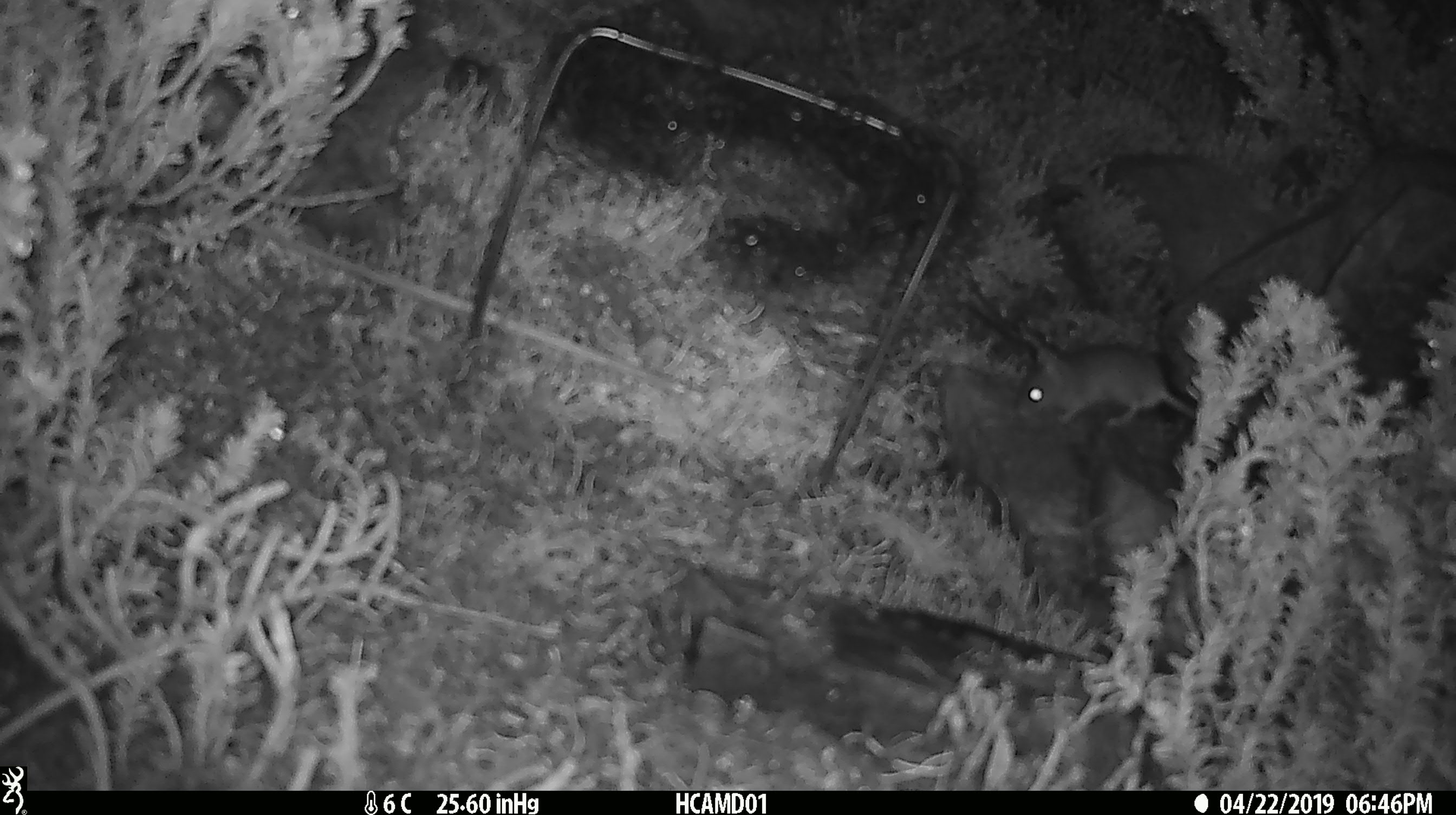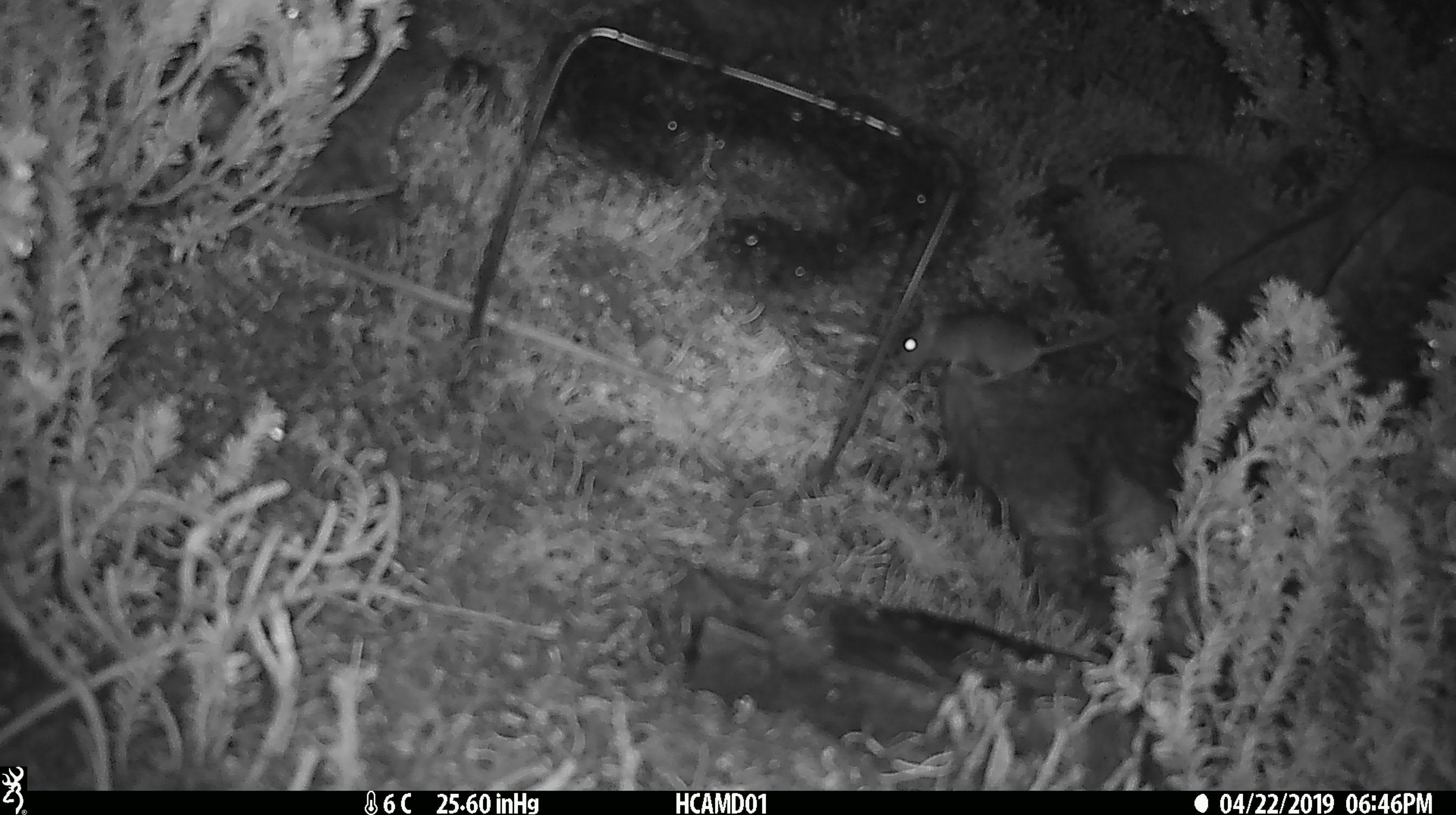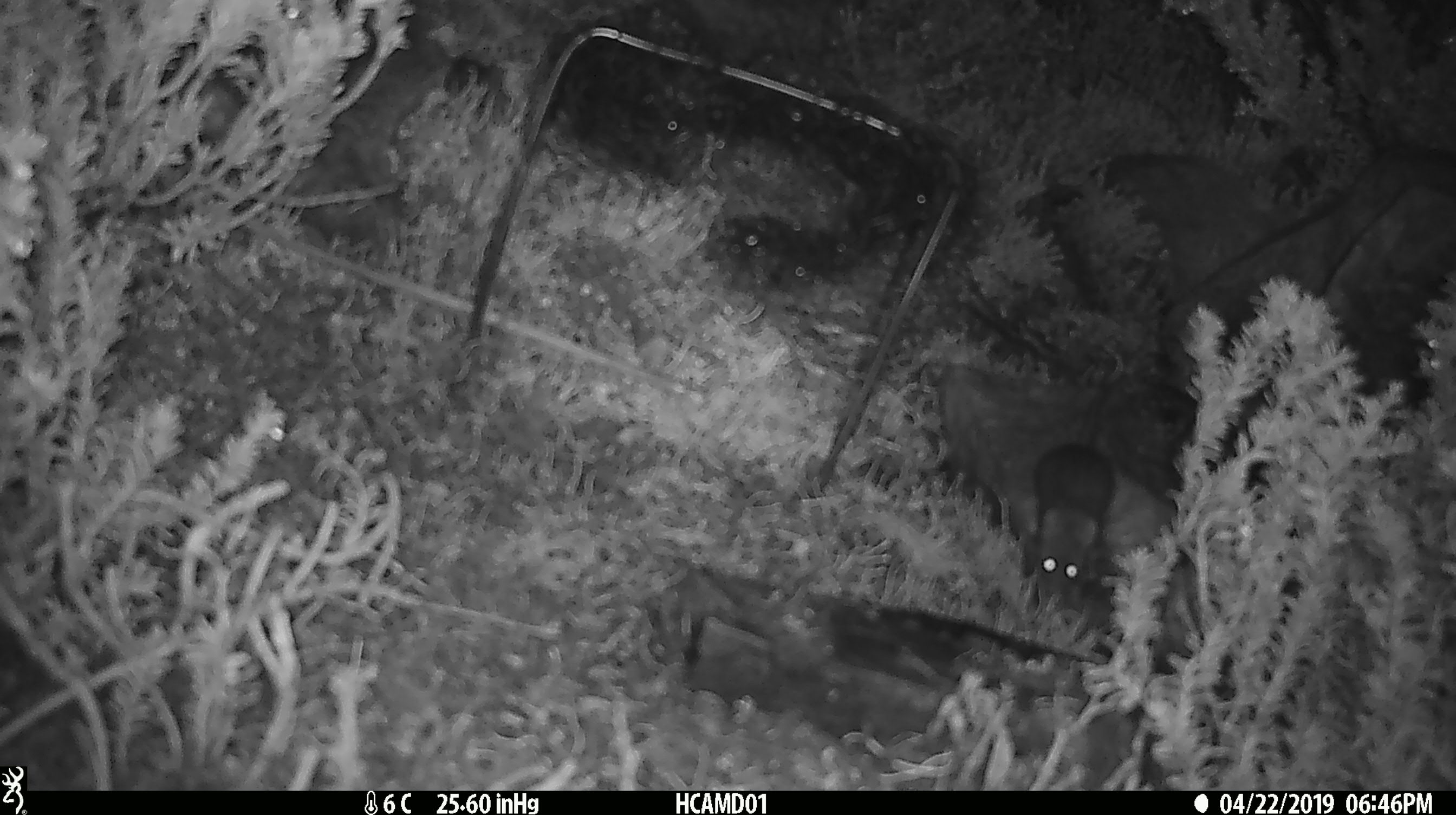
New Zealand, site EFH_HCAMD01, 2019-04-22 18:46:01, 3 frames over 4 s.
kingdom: Animalia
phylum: Chordata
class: Mammalia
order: Rodentia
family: Muridae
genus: Mus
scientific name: Mus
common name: mouse